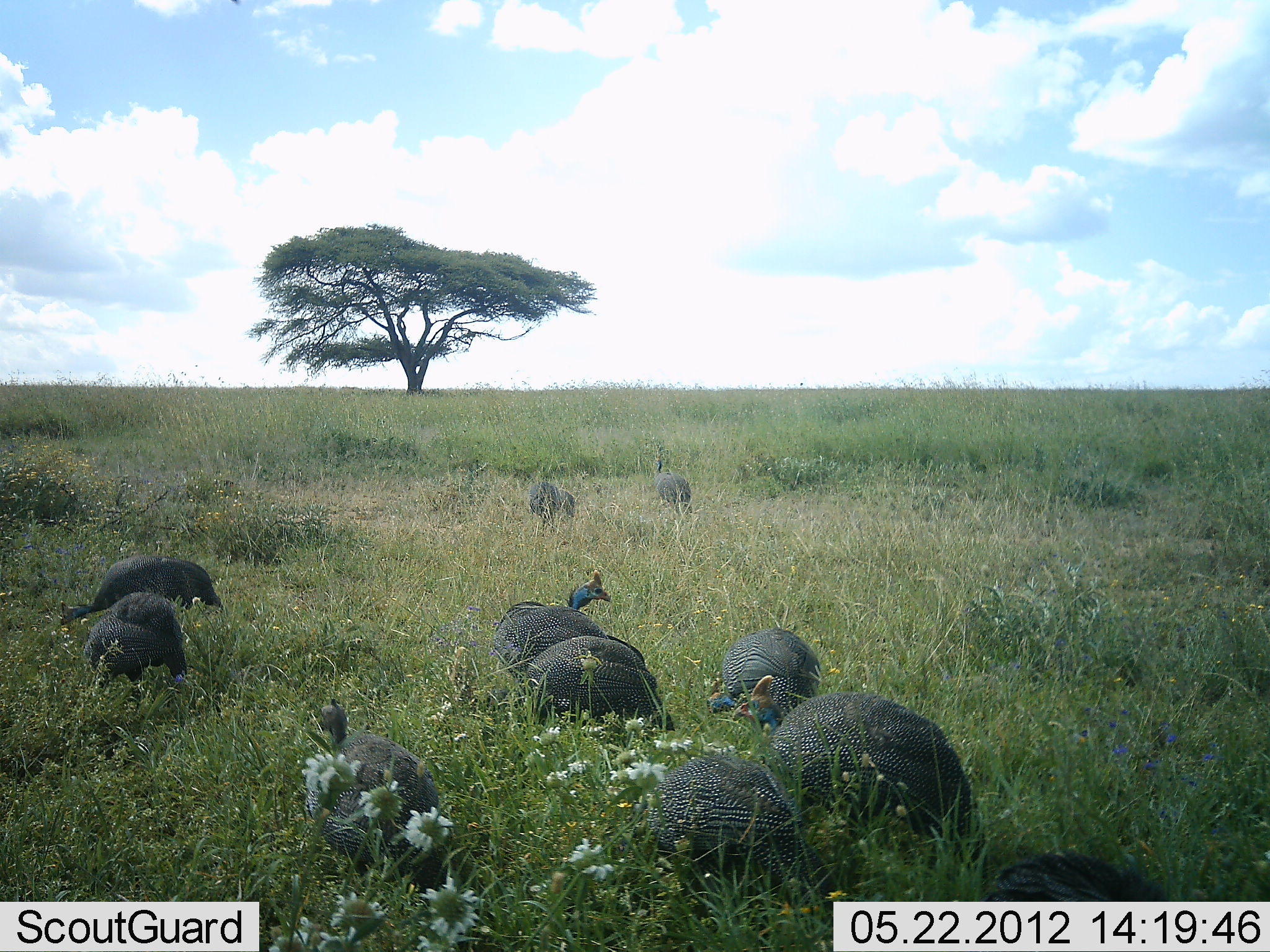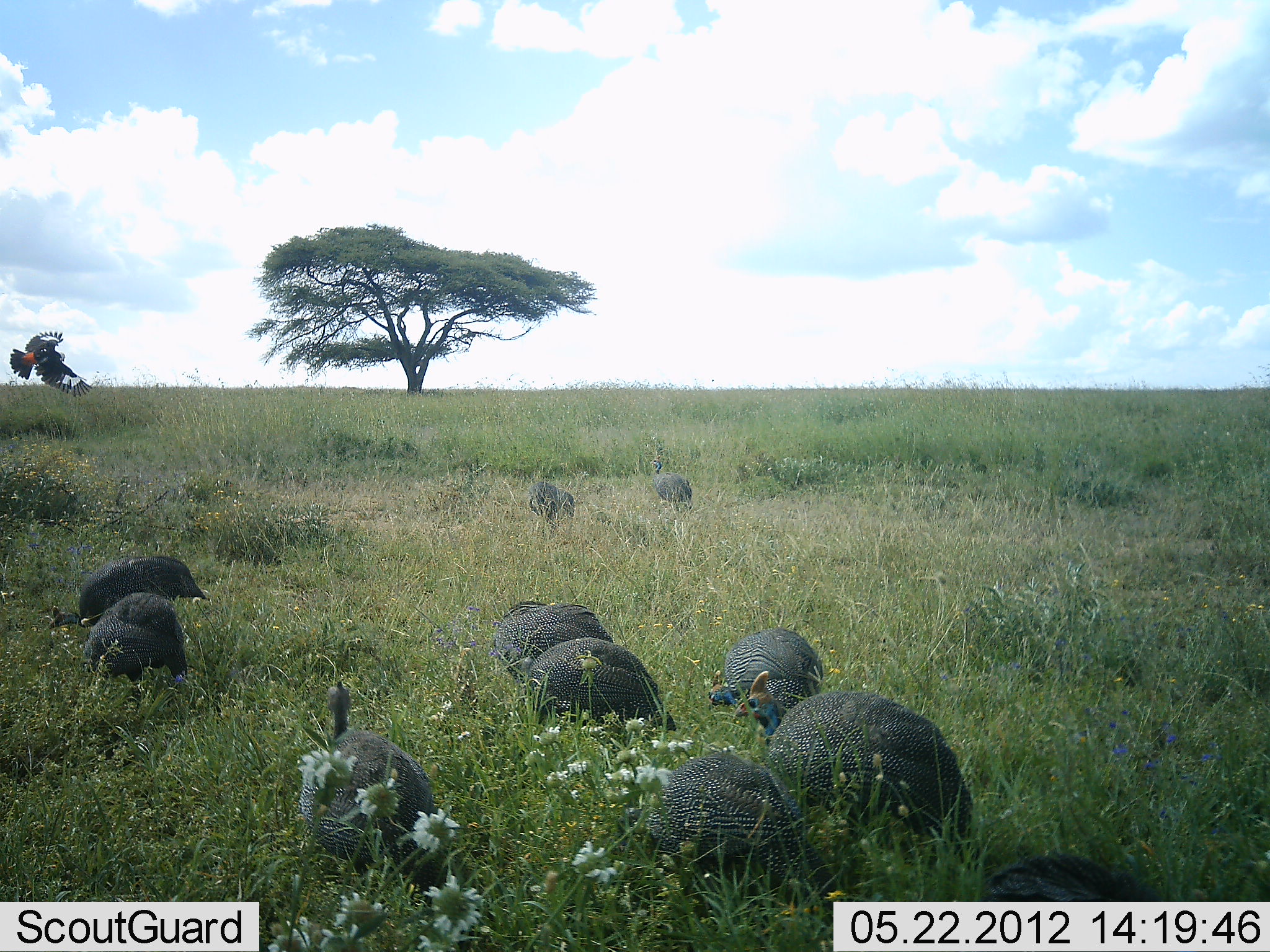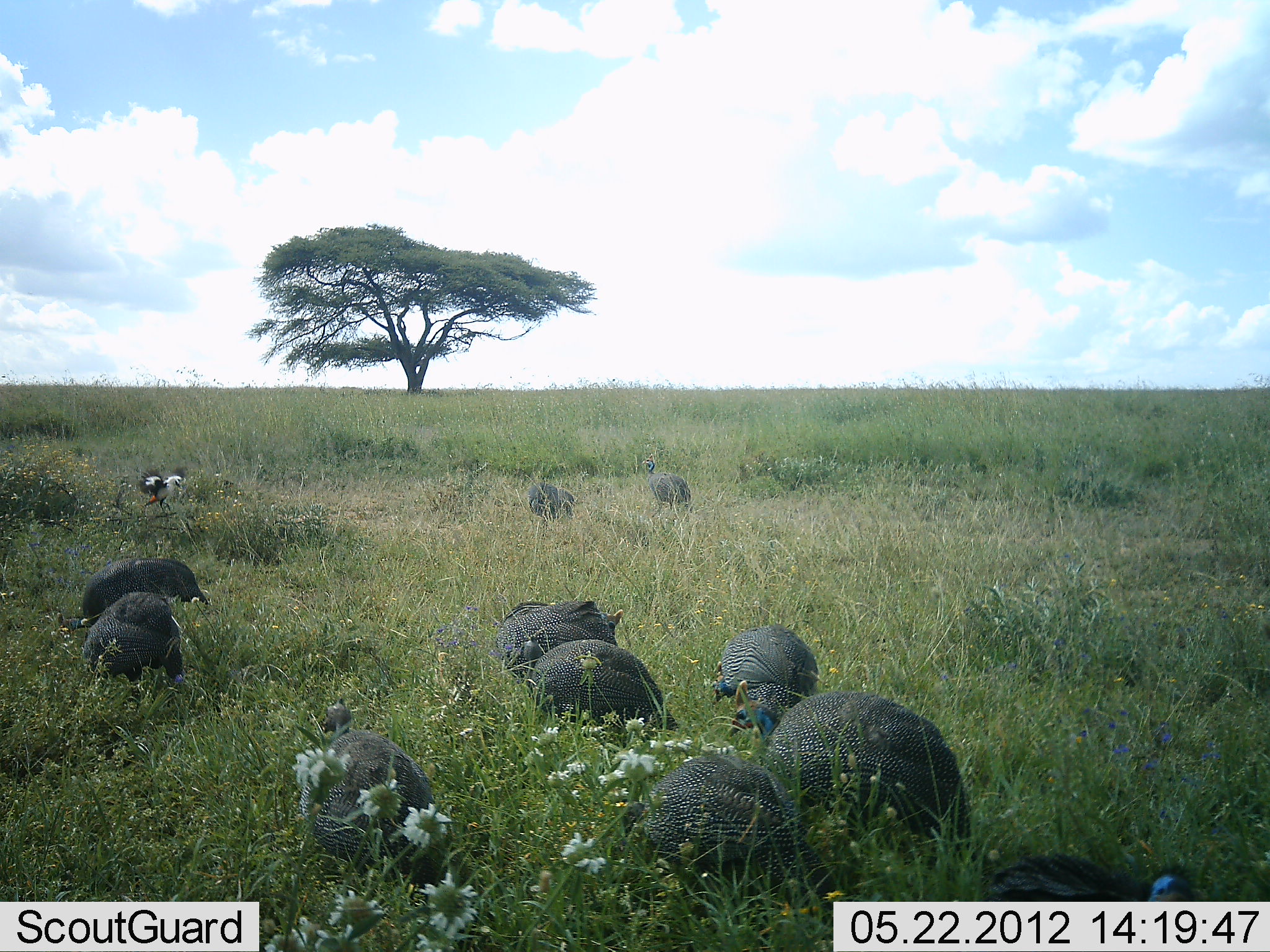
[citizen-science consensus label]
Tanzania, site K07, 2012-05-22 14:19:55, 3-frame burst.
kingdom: Animalia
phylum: Chordata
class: Aves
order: Galliformes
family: Numididae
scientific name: Numididae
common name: guinea fowl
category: guineafowl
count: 11-50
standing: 35%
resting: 9%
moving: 22%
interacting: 4%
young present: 0%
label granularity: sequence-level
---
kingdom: Animalia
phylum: Chordata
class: Aves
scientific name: Aves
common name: bird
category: otherbird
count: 1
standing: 0%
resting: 0%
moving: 100%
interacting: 0%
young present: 0%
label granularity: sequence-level